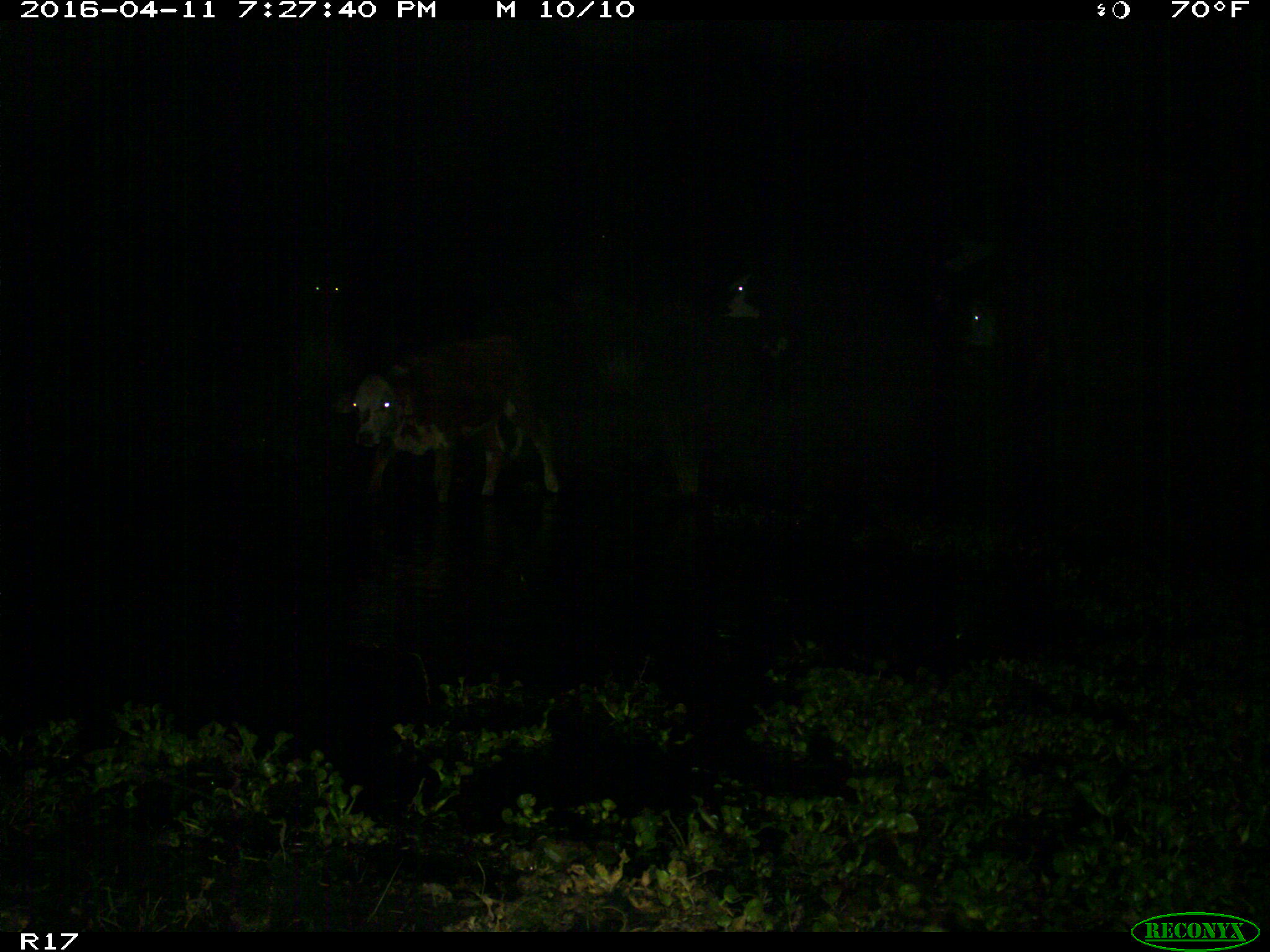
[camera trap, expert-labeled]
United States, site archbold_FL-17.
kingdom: Animalia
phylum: Chordata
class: Mammalia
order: Artiodactyla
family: Bovidae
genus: Bos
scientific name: Bos taurus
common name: domestic cow